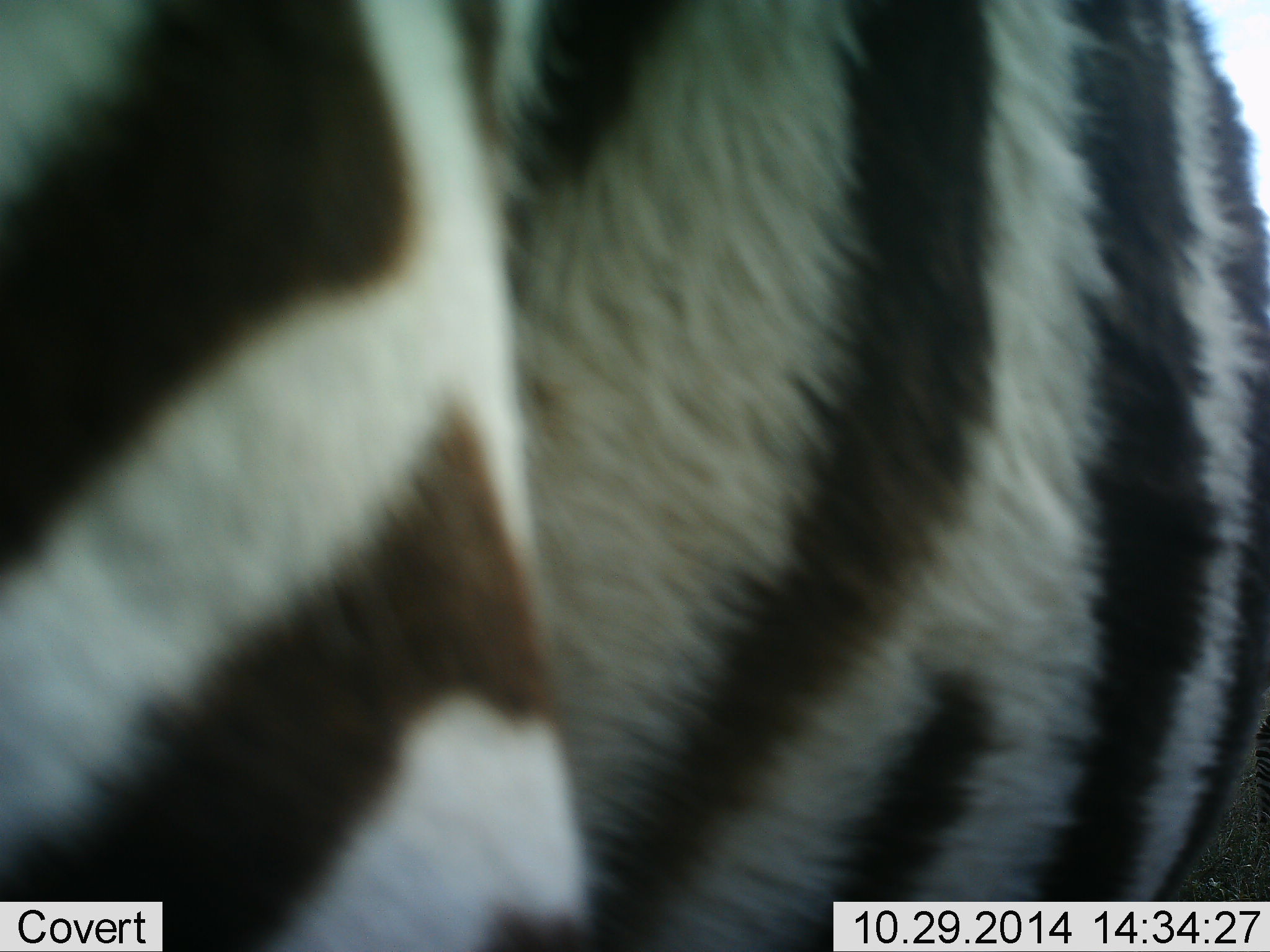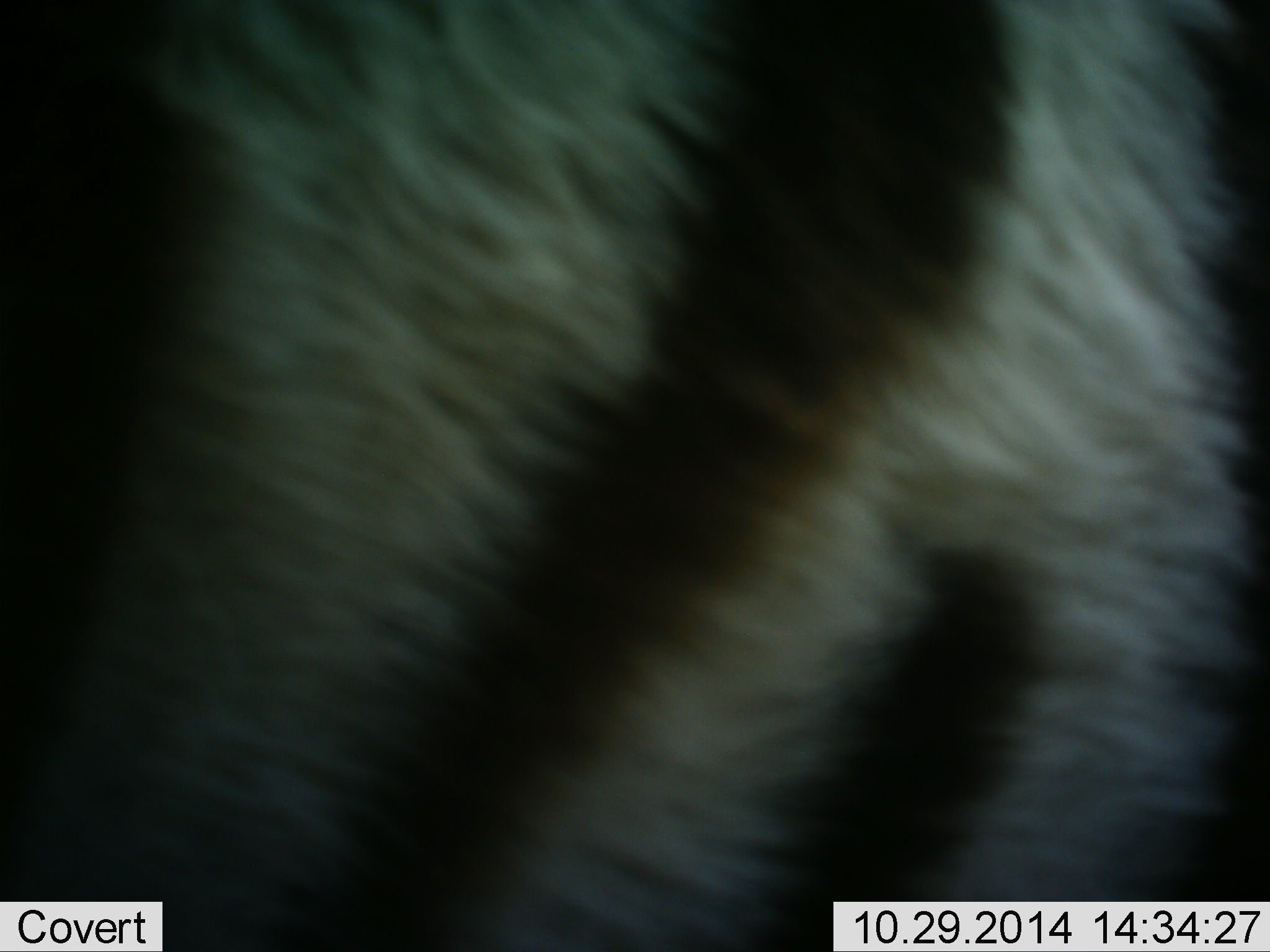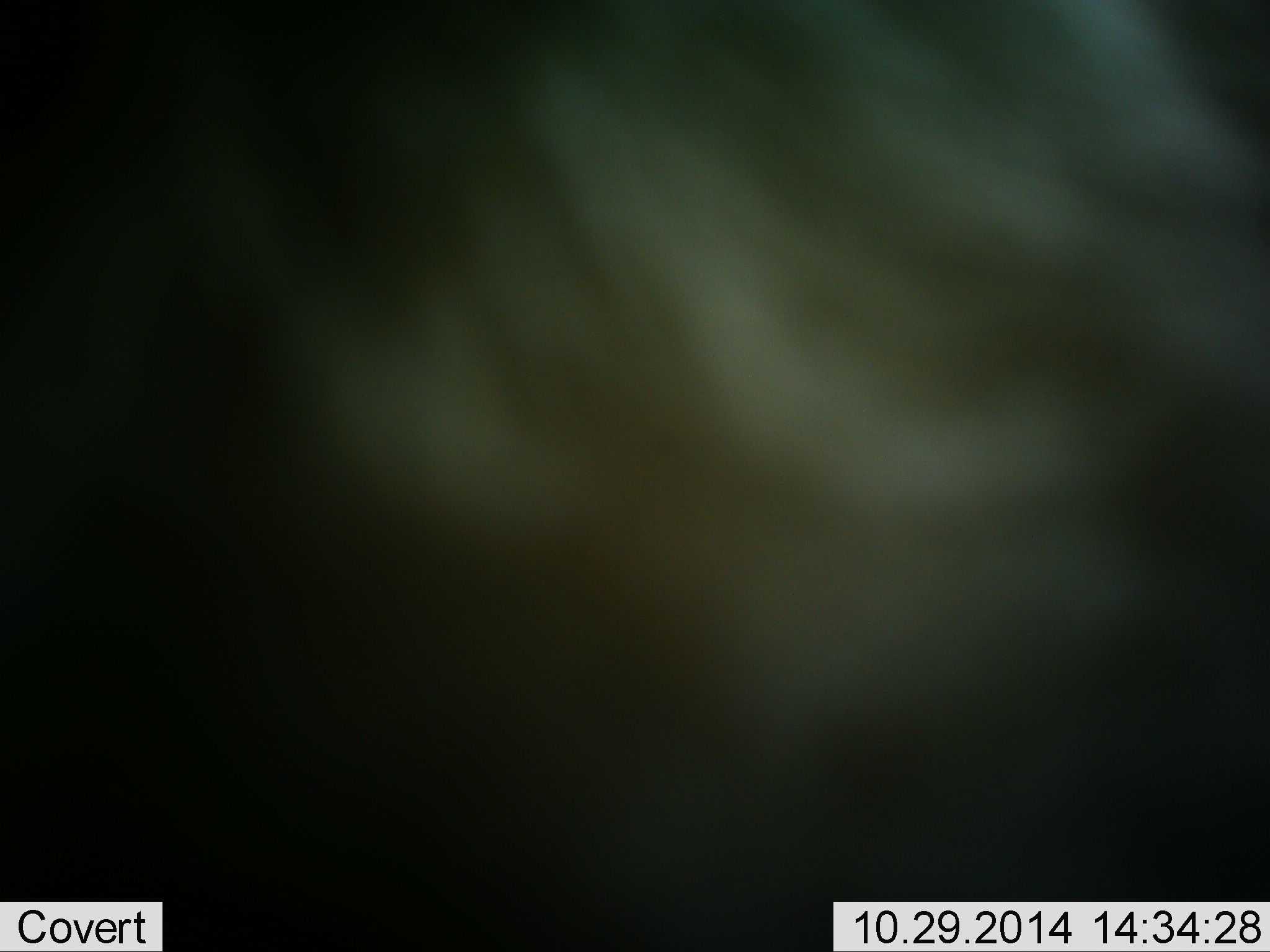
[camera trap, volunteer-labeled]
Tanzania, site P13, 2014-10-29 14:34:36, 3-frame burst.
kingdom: Animalia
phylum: Chordata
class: Mammalia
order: Perissodactyla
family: Equidae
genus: Equus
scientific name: Equus quagga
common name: plains zebra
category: zebra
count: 1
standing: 40%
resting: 0%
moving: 60%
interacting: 0%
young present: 0%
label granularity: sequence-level